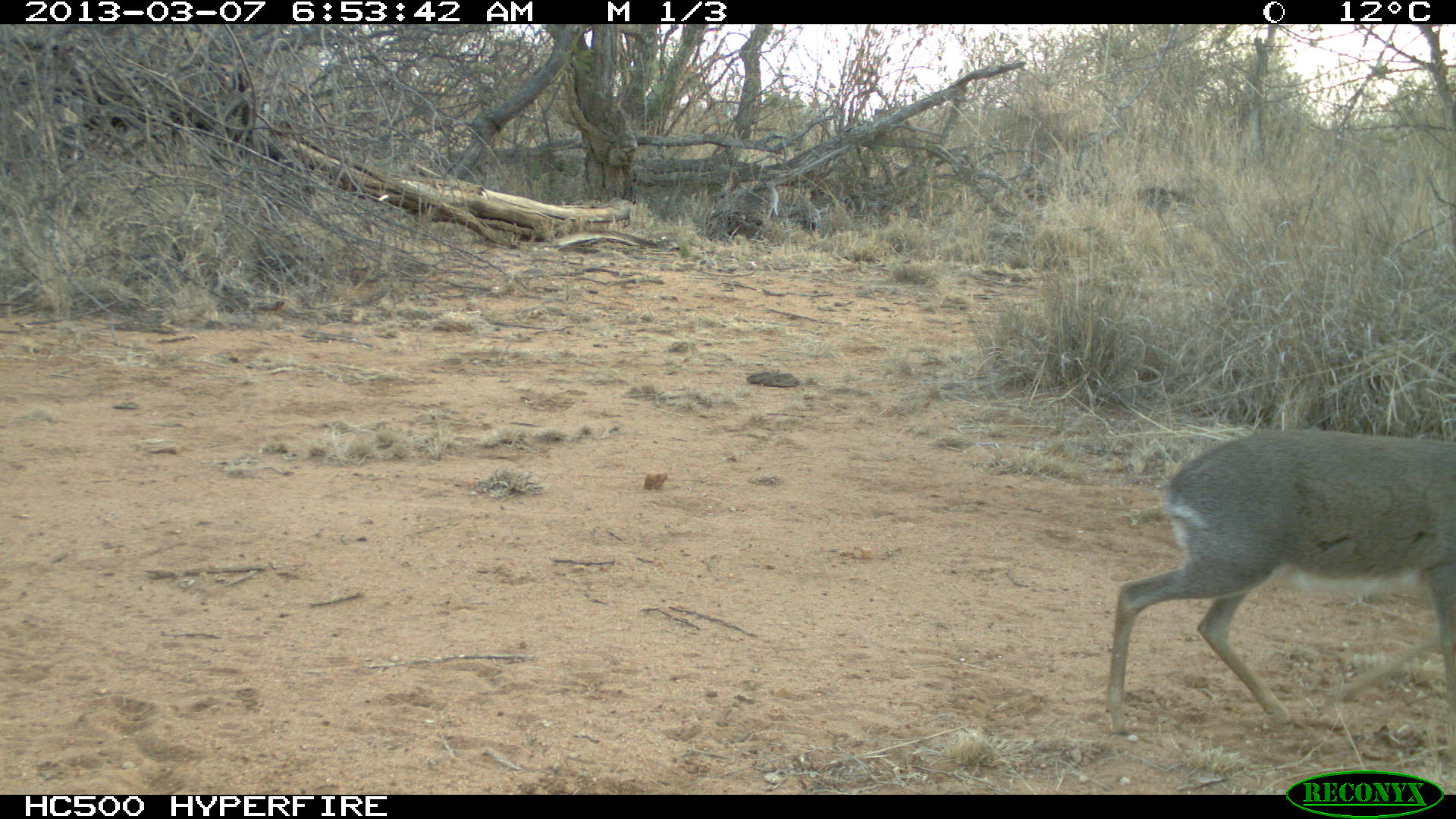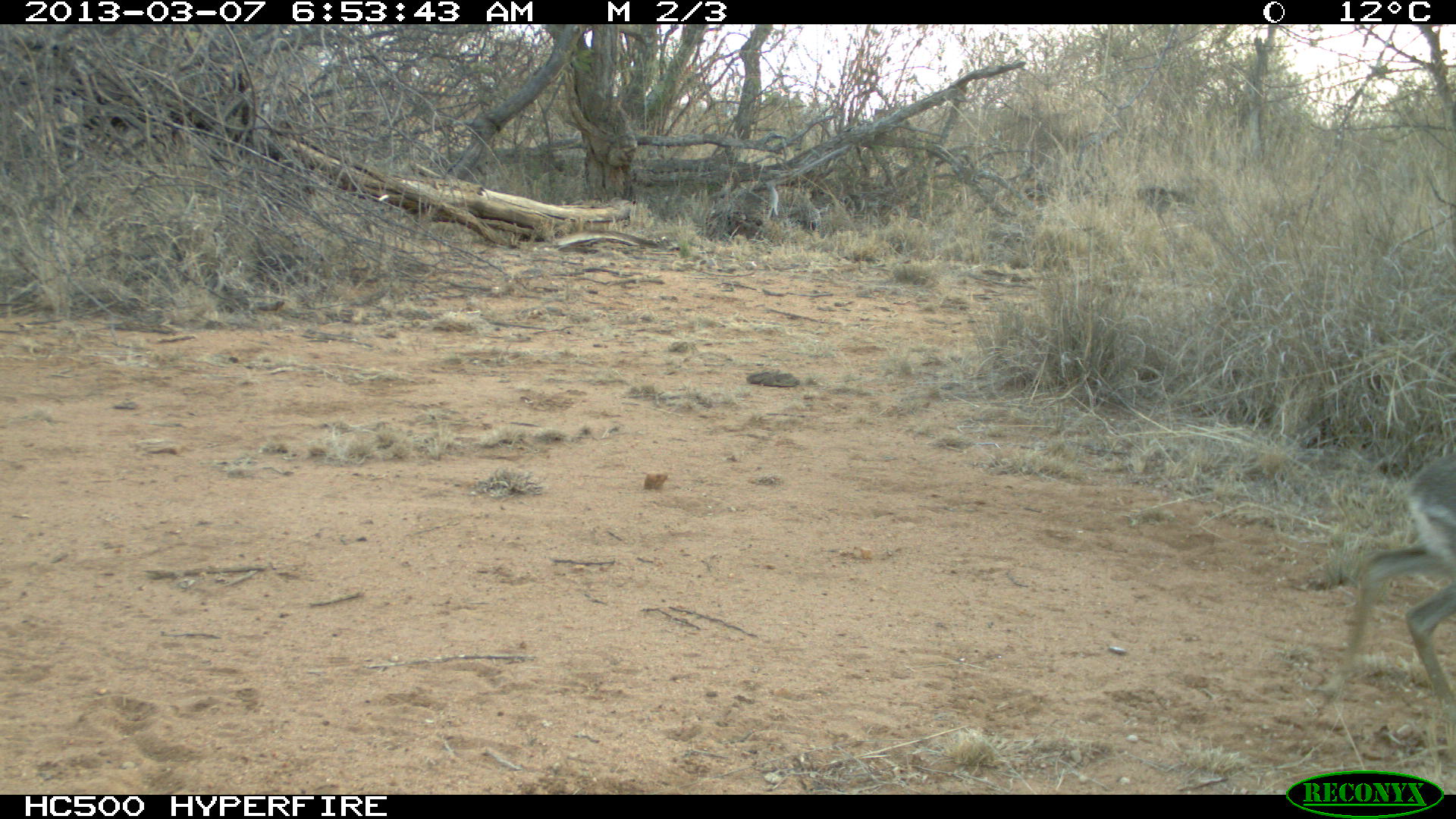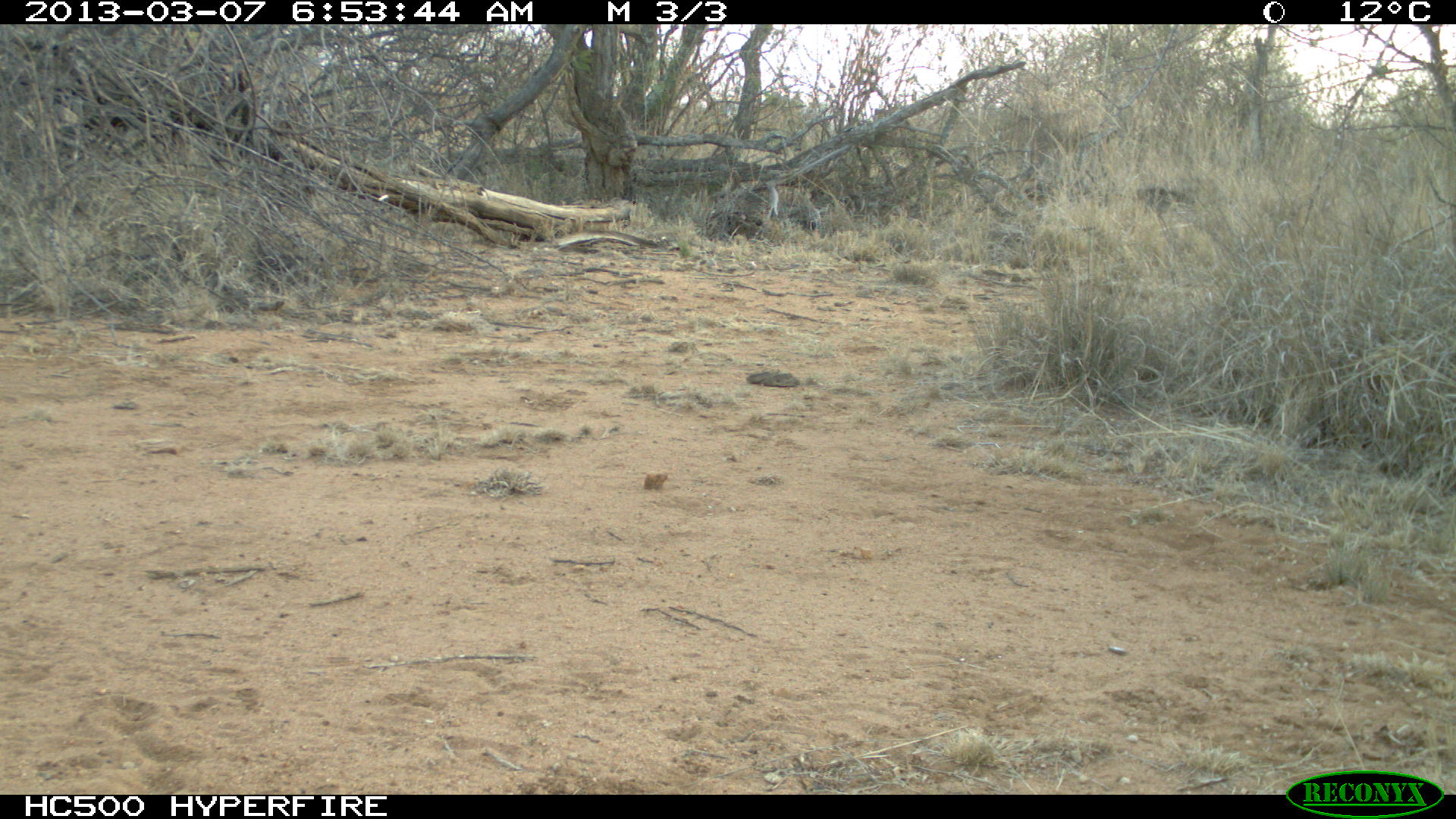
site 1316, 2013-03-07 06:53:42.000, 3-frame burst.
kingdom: Animalia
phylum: Chordata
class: Mammalia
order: Artiodactyla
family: Bovidae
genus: Madoqua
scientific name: Madoqua guentheri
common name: günther's dik-dik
Madoqua guentheri (günther's dik-dik), count 1.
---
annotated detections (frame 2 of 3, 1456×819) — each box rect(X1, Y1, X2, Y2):
madoqua guentheri: rect(1344, 438, 1456, 705)